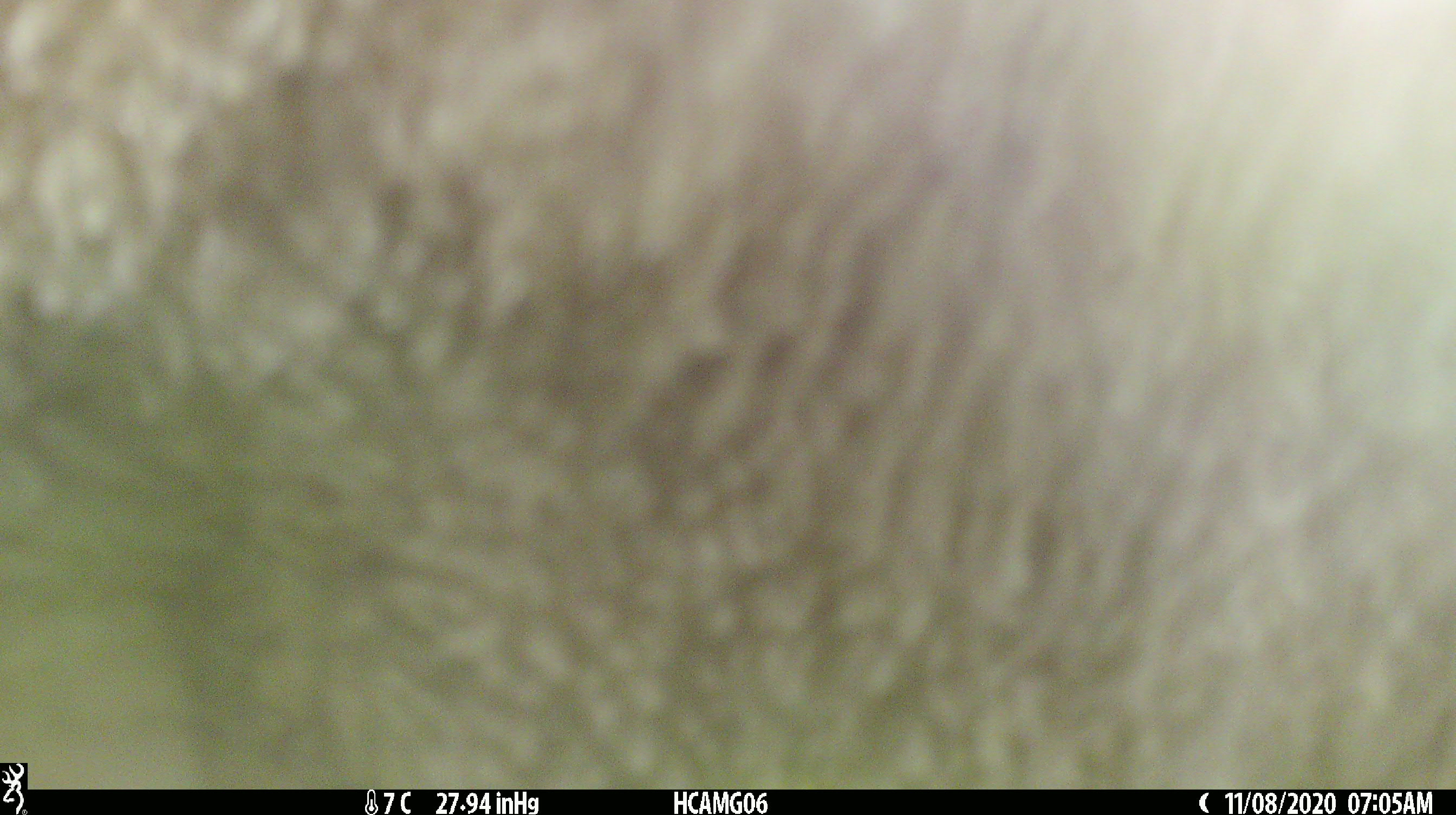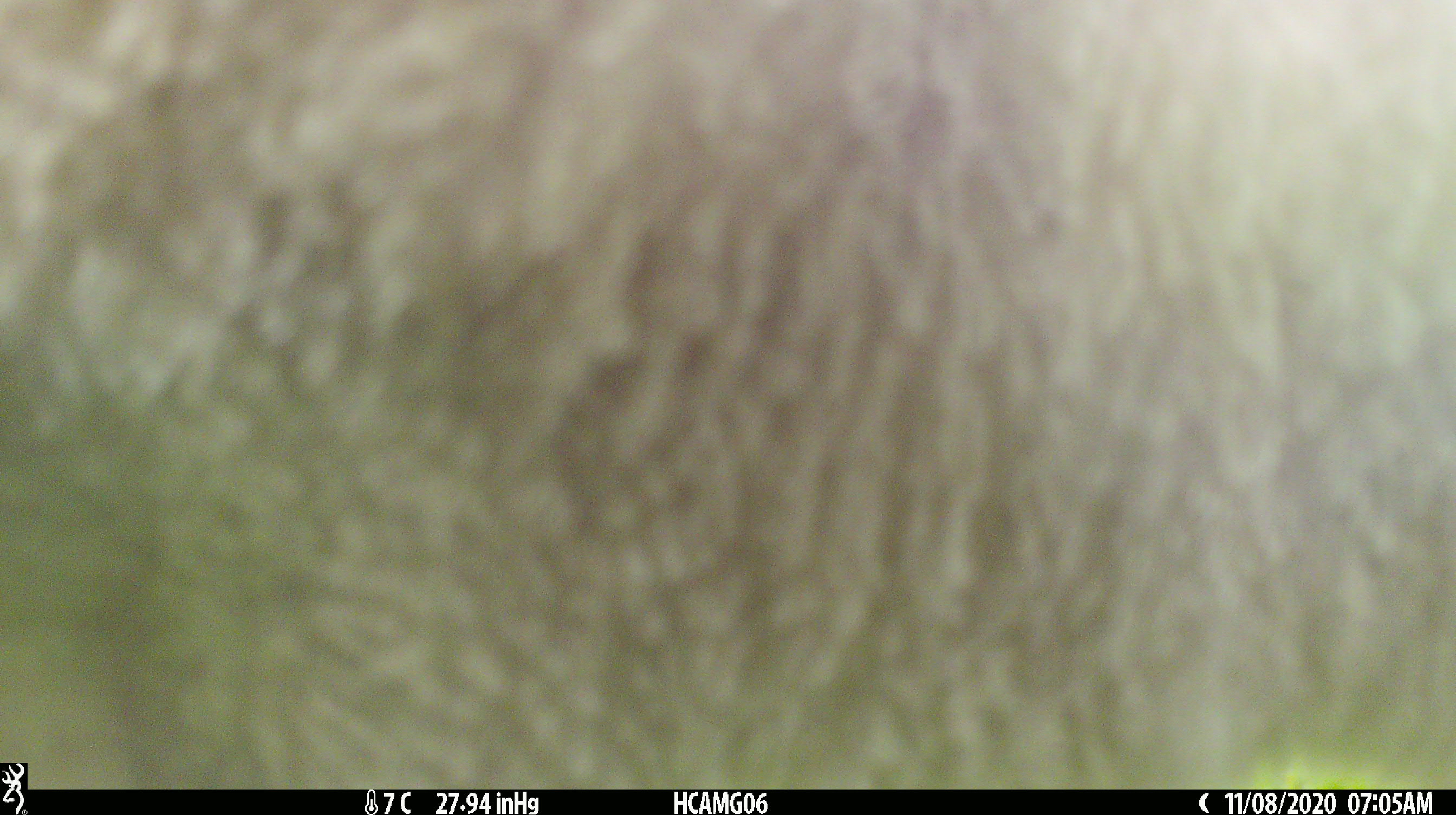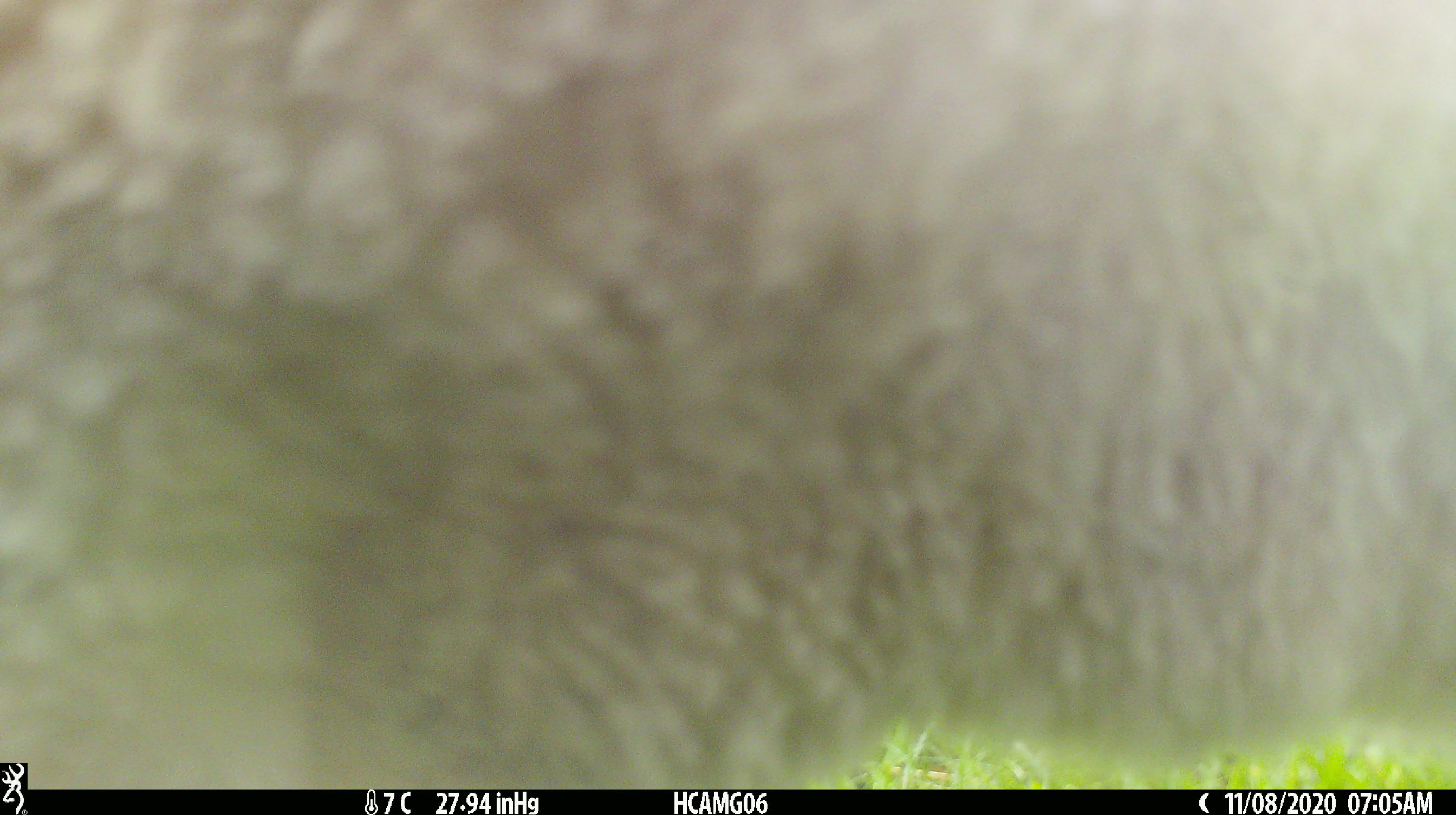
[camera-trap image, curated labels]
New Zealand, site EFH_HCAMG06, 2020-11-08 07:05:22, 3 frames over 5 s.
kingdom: Animalia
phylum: Chordata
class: Mammalia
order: Artiodactyla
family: Bovidae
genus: Ovis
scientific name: Ovis aries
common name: domestic sheep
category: sheep